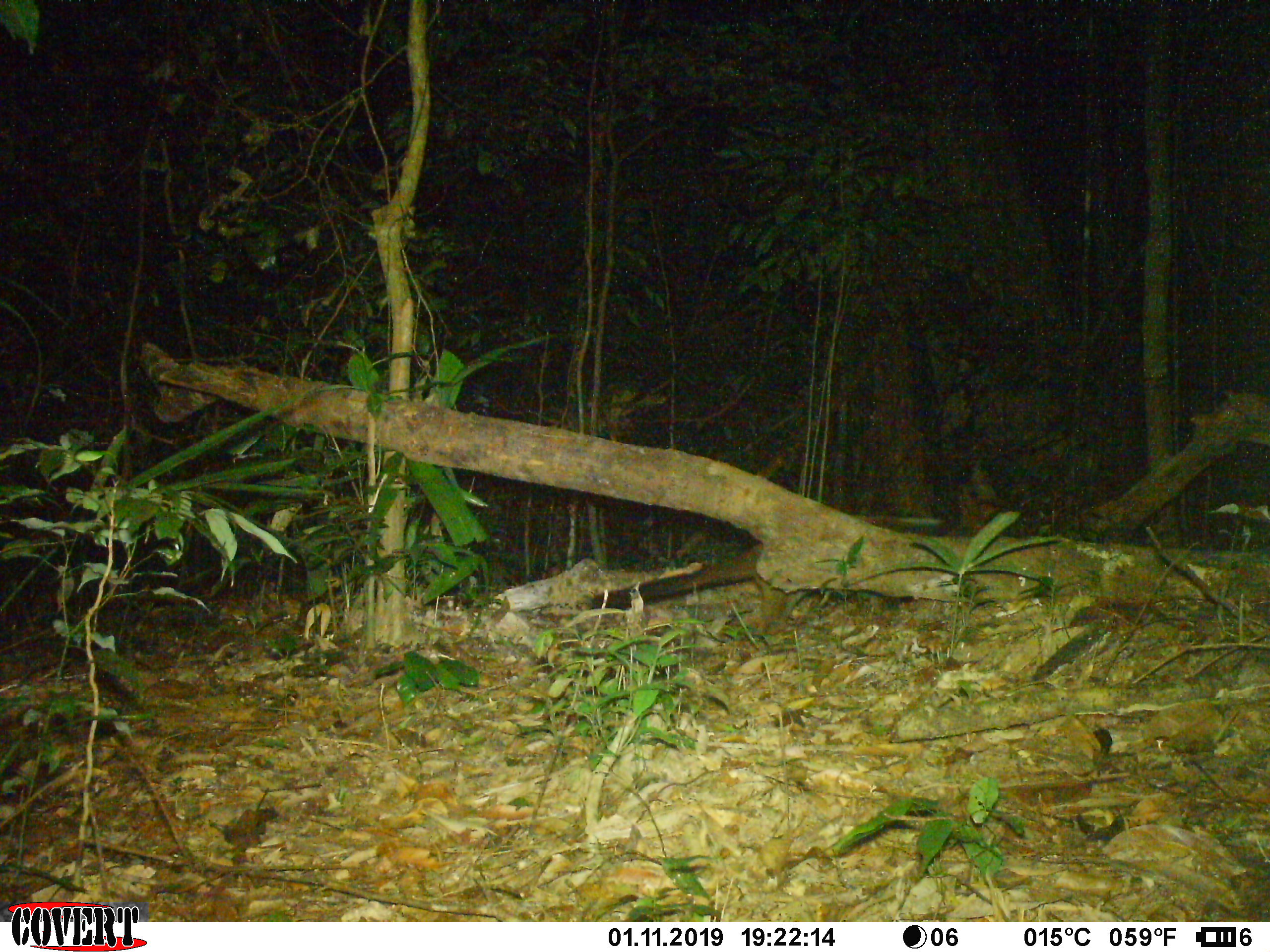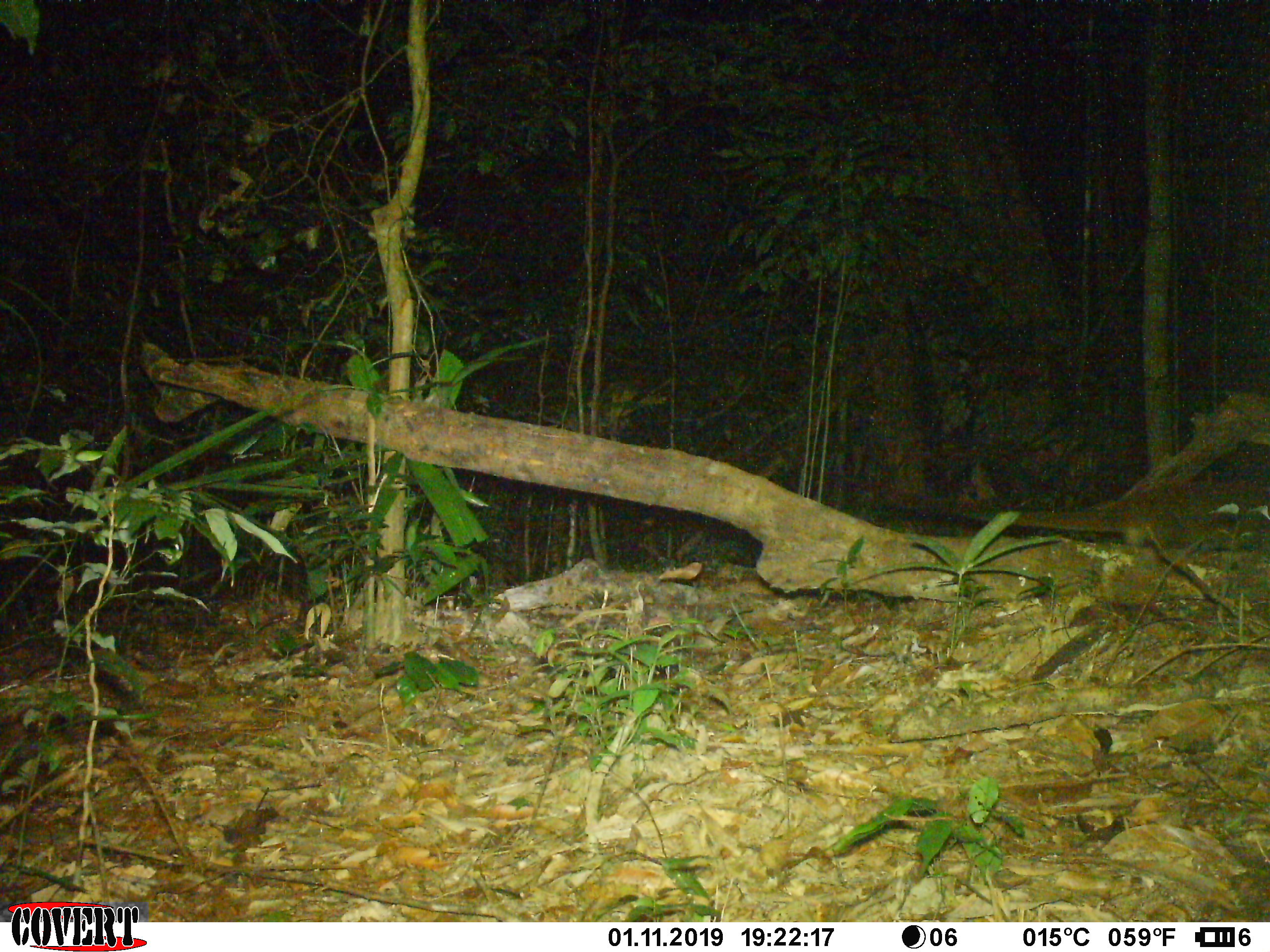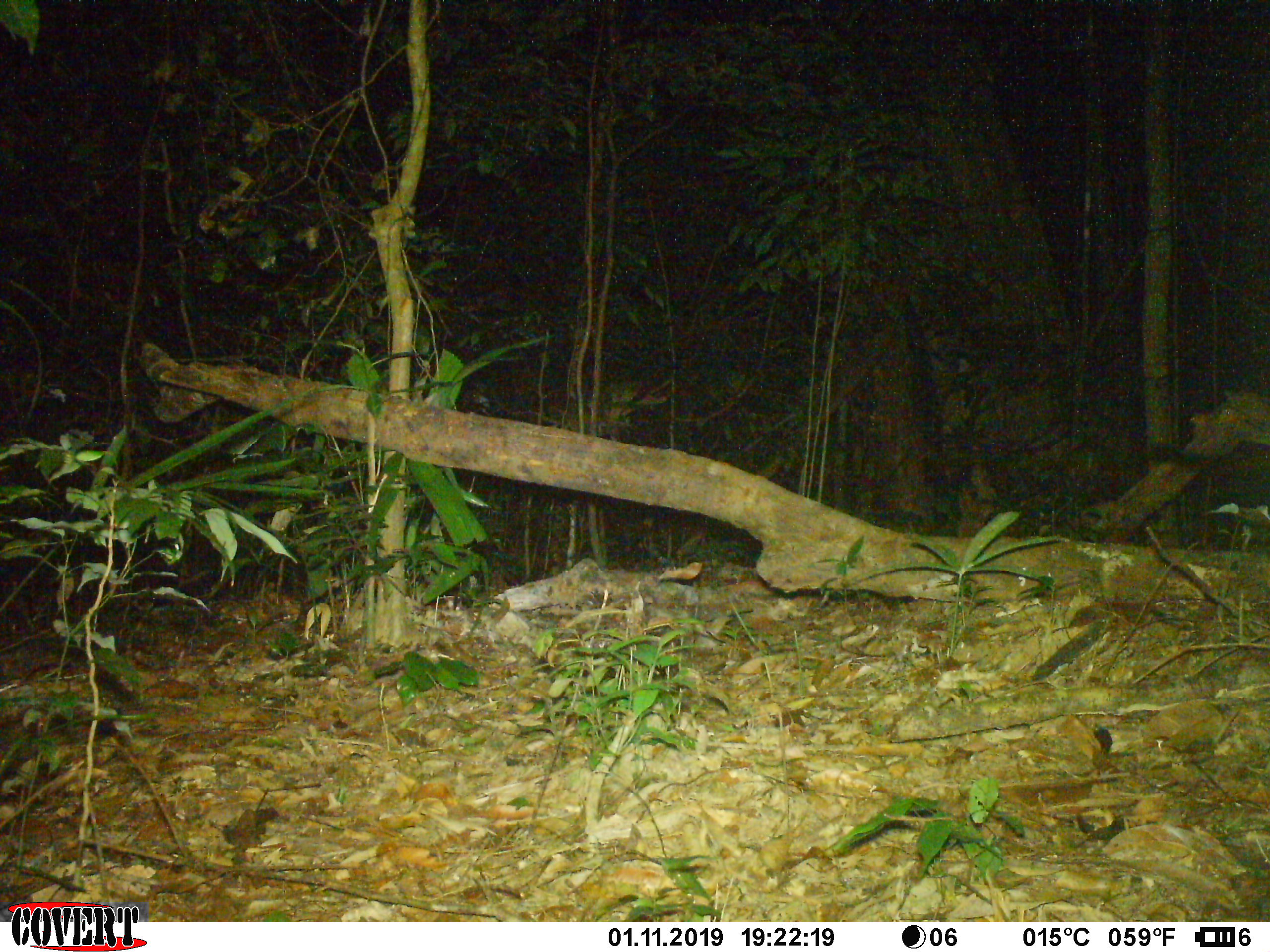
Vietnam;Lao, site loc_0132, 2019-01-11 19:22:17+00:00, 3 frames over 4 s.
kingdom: Animalia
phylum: Chordata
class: Mammalia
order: Carnivora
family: Viverridae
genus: Paguma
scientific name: Paguma larvata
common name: masked palm civet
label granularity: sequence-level